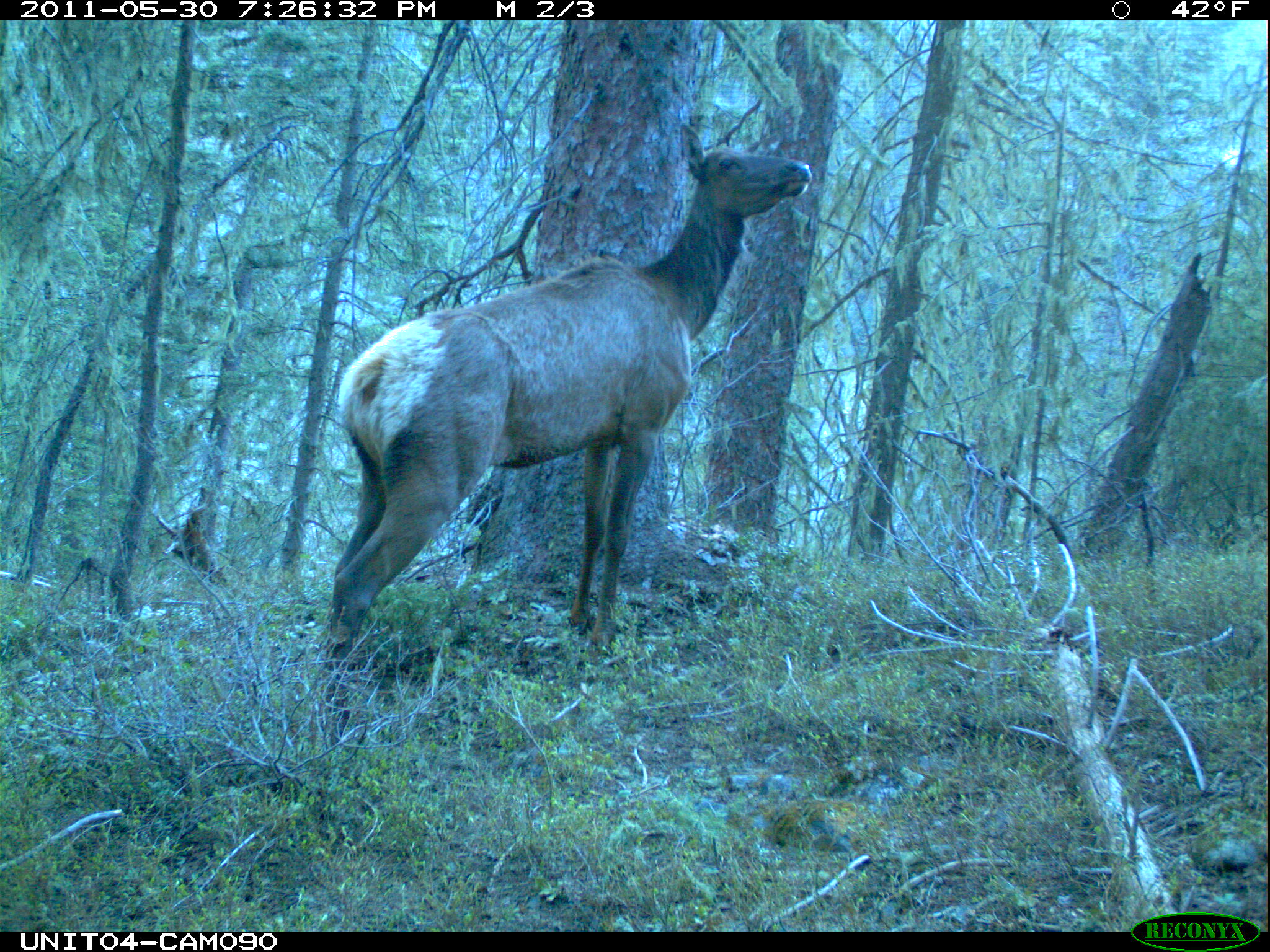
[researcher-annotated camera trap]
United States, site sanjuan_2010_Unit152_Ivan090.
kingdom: Animalia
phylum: Chordata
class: Mammalia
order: Artiodactyla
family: Cervidae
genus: Cervus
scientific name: Cervus elaphus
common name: red deer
Cervus elaphus (red deer).